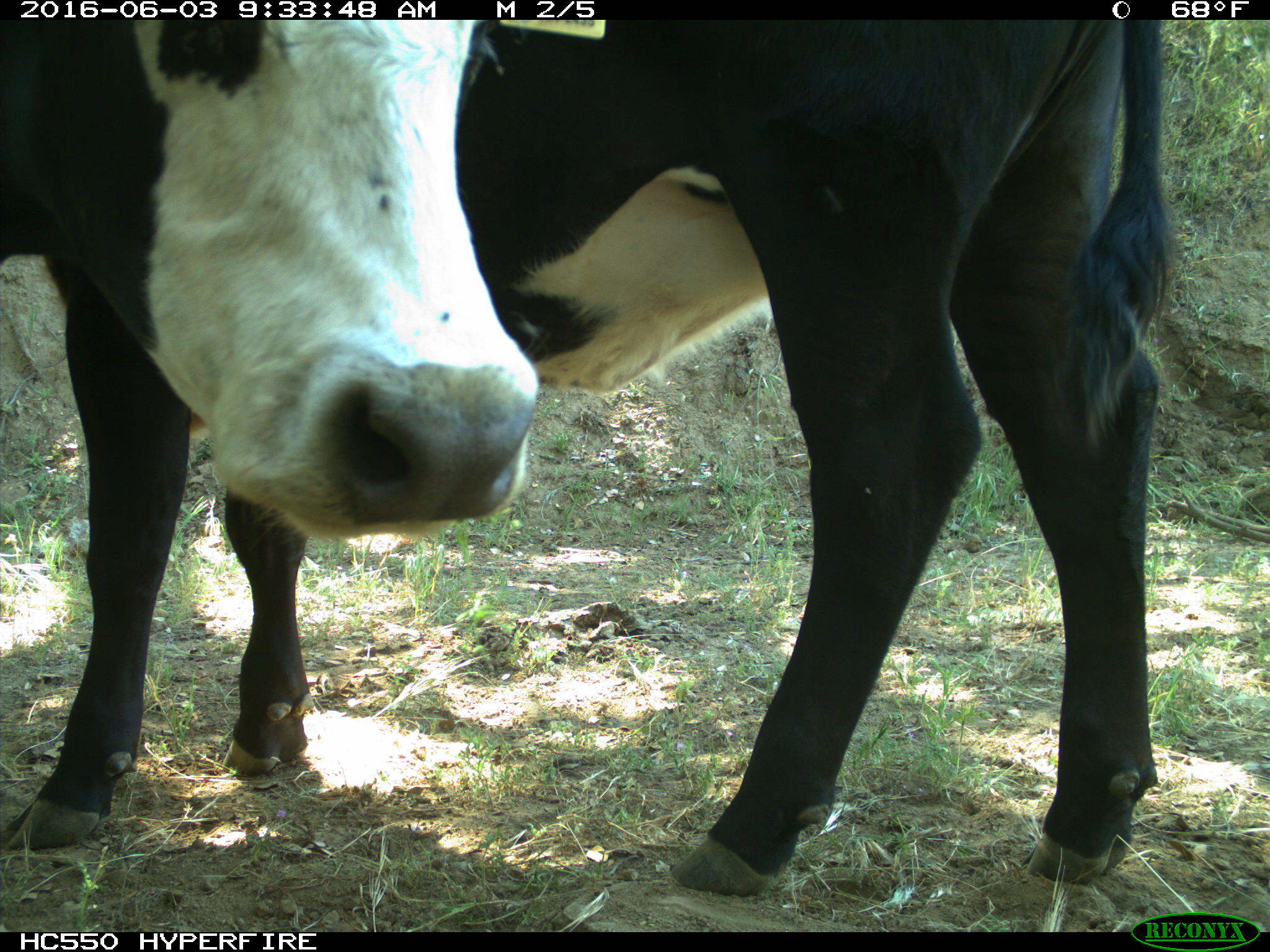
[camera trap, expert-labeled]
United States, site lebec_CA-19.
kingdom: Animalia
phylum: Chordata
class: Mammalia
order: Artiodactyla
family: Bovidae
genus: Bos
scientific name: Bos taurus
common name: domestic cow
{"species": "Bos taurus (domestic cow)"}